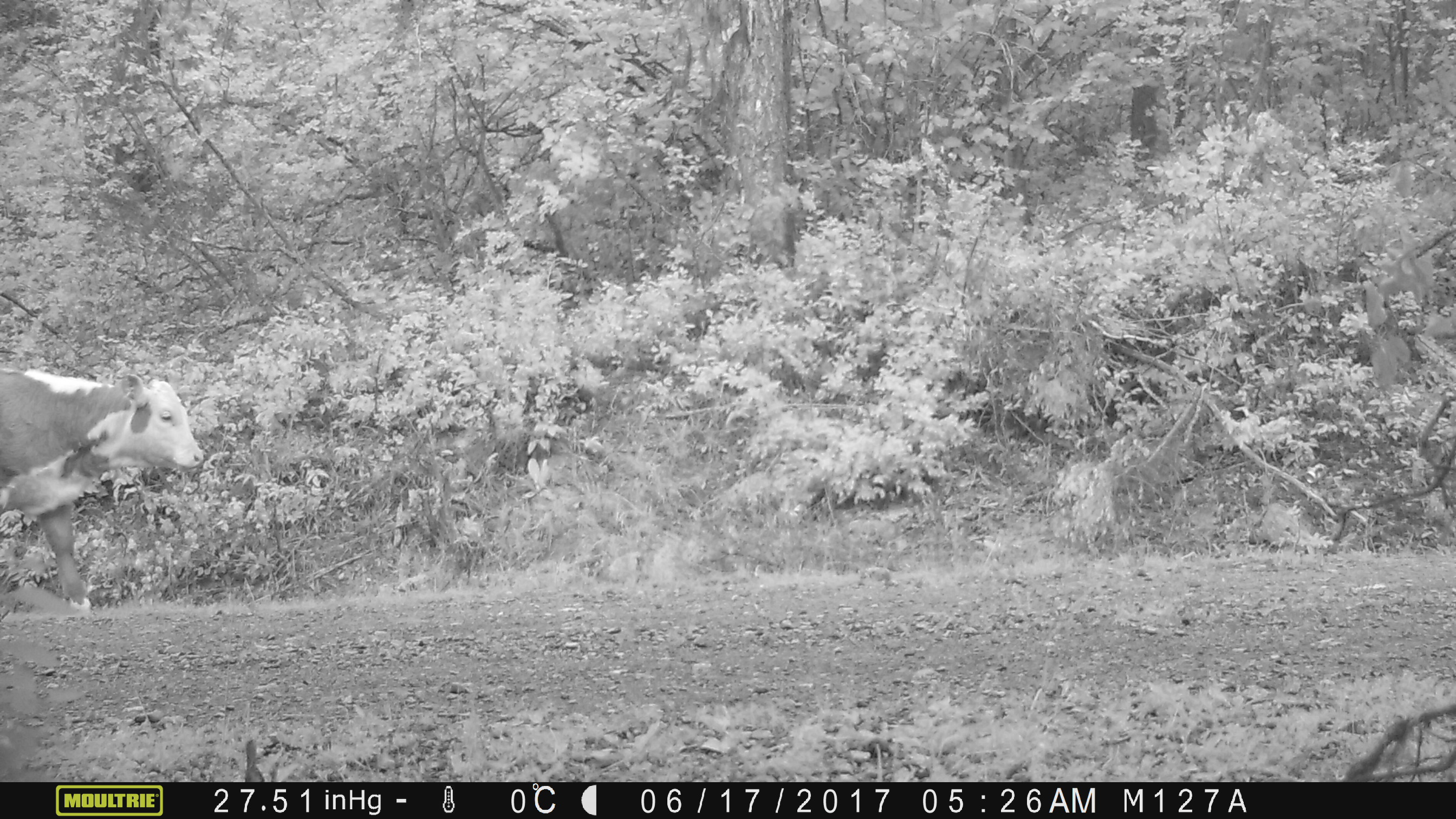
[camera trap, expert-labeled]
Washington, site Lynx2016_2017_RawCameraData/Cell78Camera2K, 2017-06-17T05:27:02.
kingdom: Animalia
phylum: Chordata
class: Mammalia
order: Artiodactyla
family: Bovidae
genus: Bos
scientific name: Bos taurus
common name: domestic cattle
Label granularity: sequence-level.